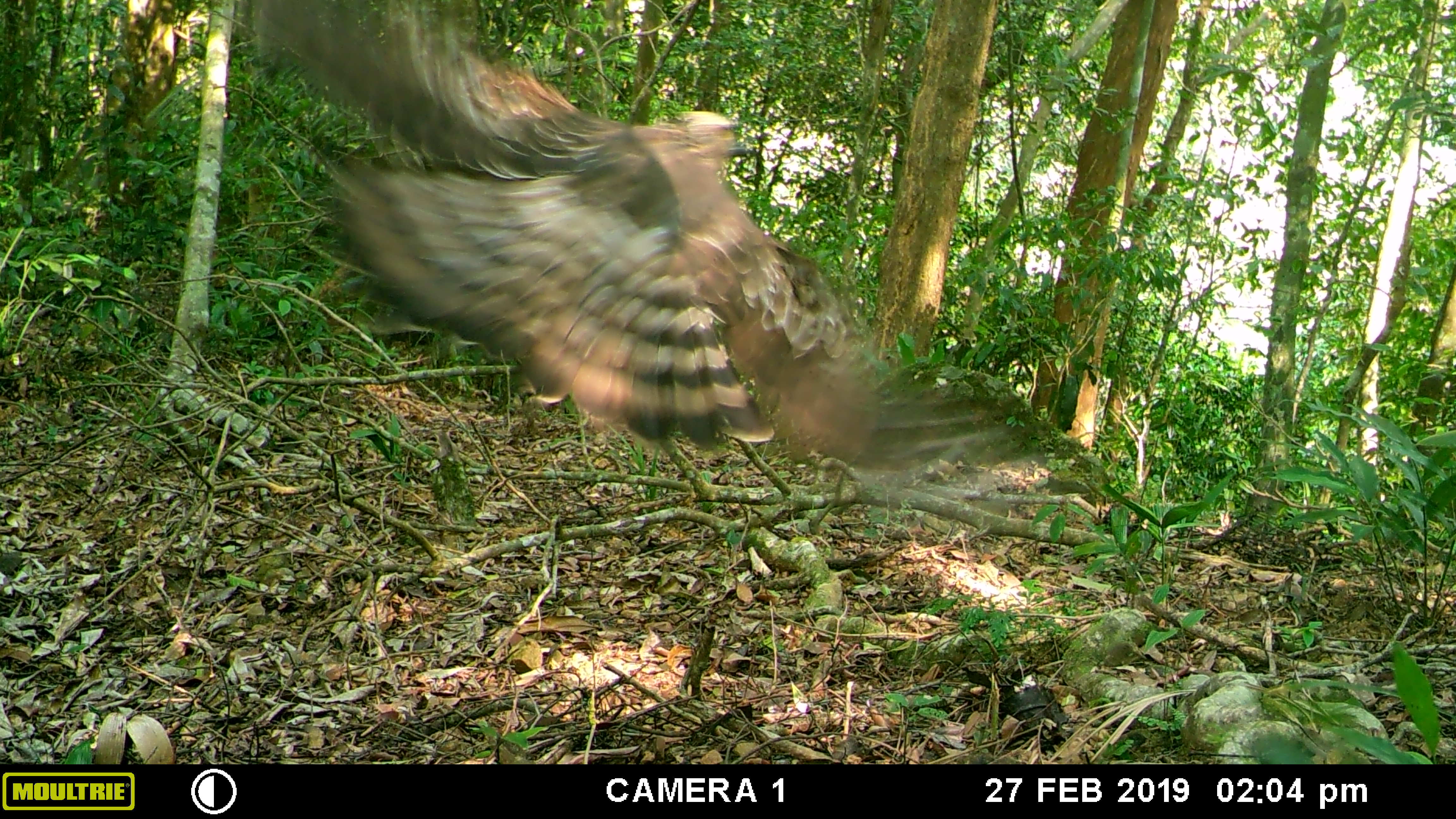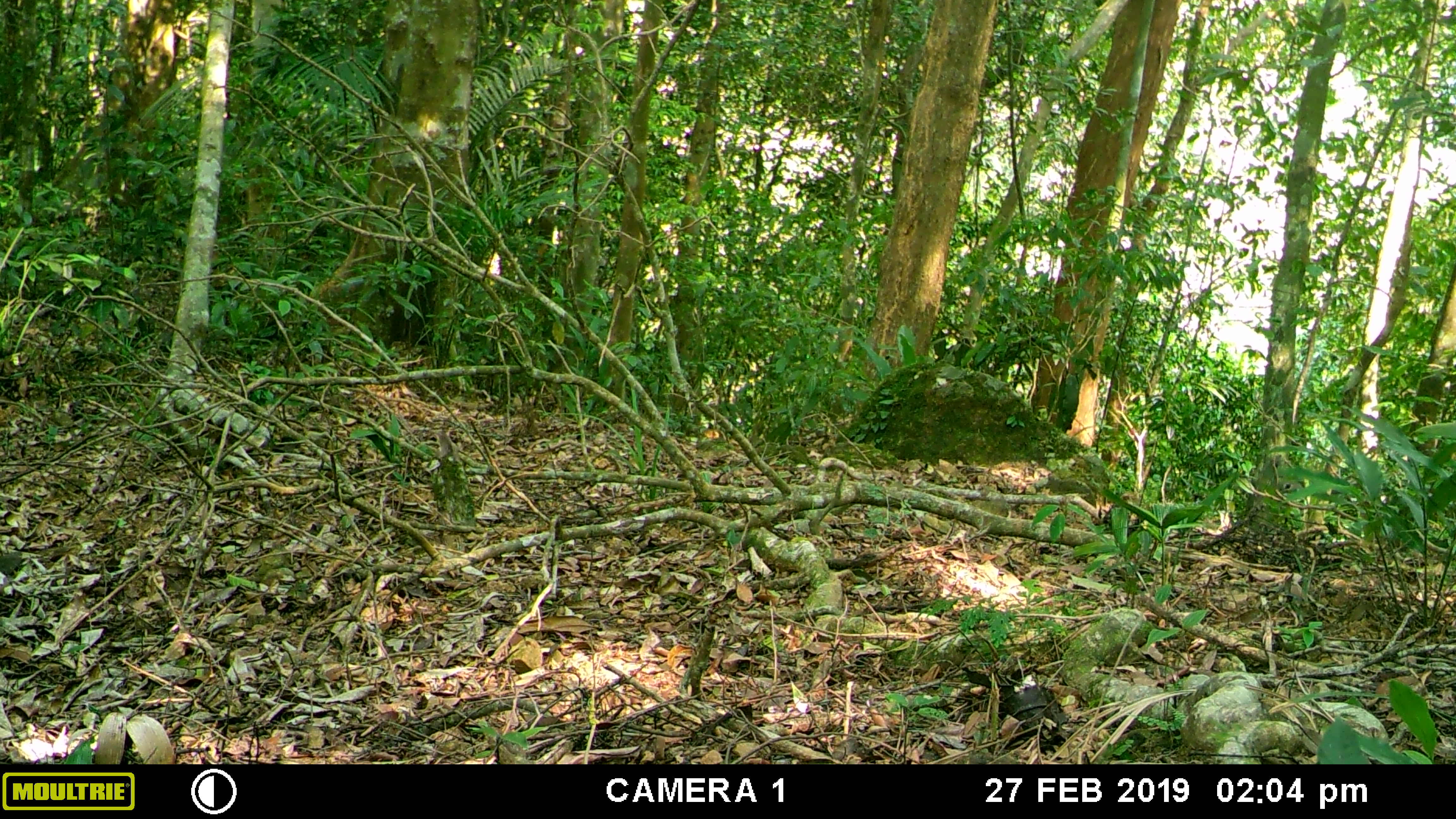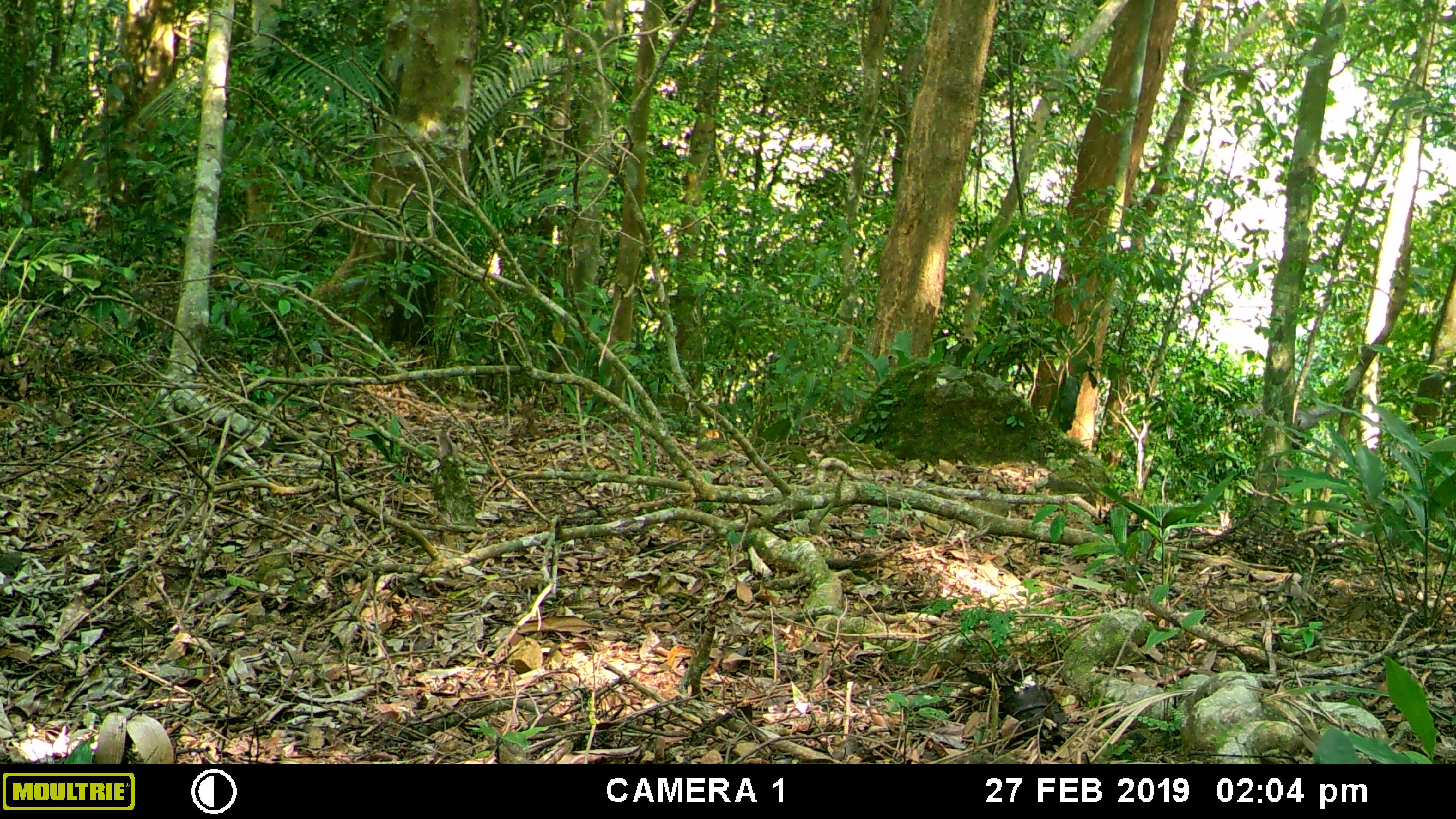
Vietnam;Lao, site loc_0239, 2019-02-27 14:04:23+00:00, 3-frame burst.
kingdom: Animalia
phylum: Chordata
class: Aves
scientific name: Aves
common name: bird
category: unidentified bird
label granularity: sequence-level